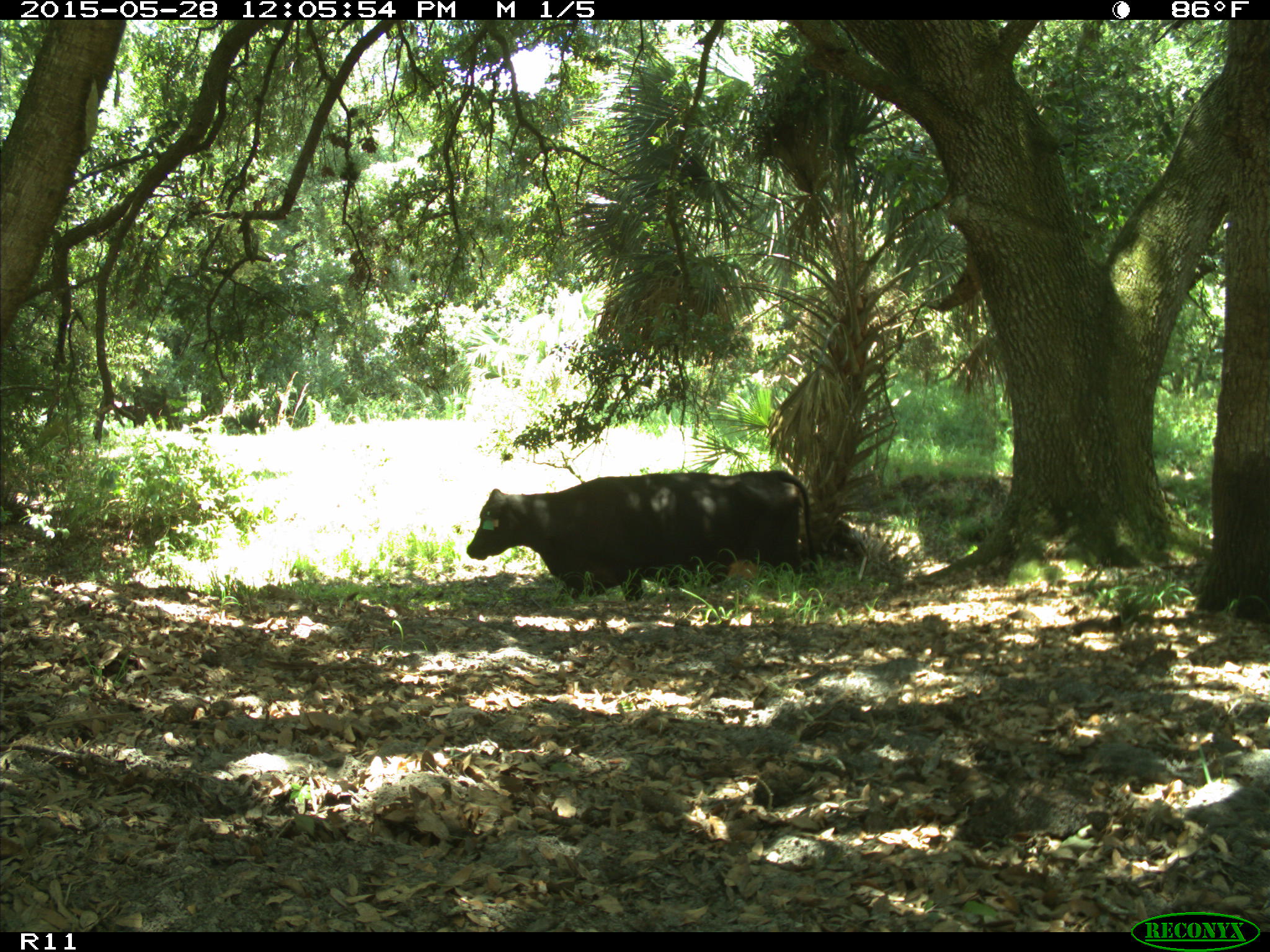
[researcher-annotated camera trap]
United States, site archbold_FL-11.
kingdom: Animalia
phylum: Chordata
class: Mammalia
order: Artiodactyla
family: Bovidae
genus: Bos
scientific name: Bos taurus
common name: domestic cow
Bos taurus (domestic cow).